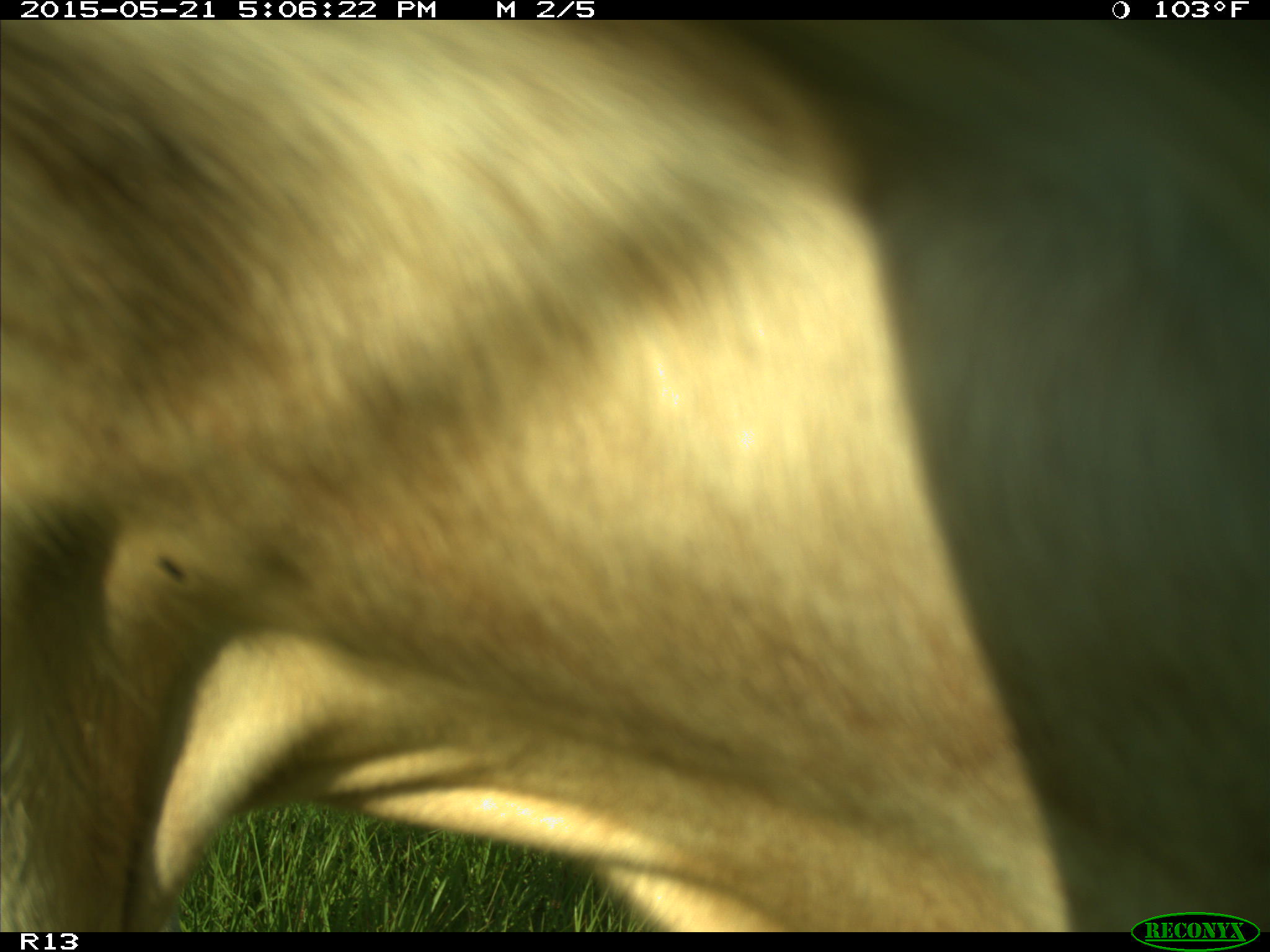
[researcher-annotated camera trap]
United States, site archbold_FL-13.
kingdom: Animalia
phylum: Chordata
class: Mammalia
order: Artiodactyla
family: Bovidae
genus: Bos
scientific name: Bos taurus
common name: domestic cow